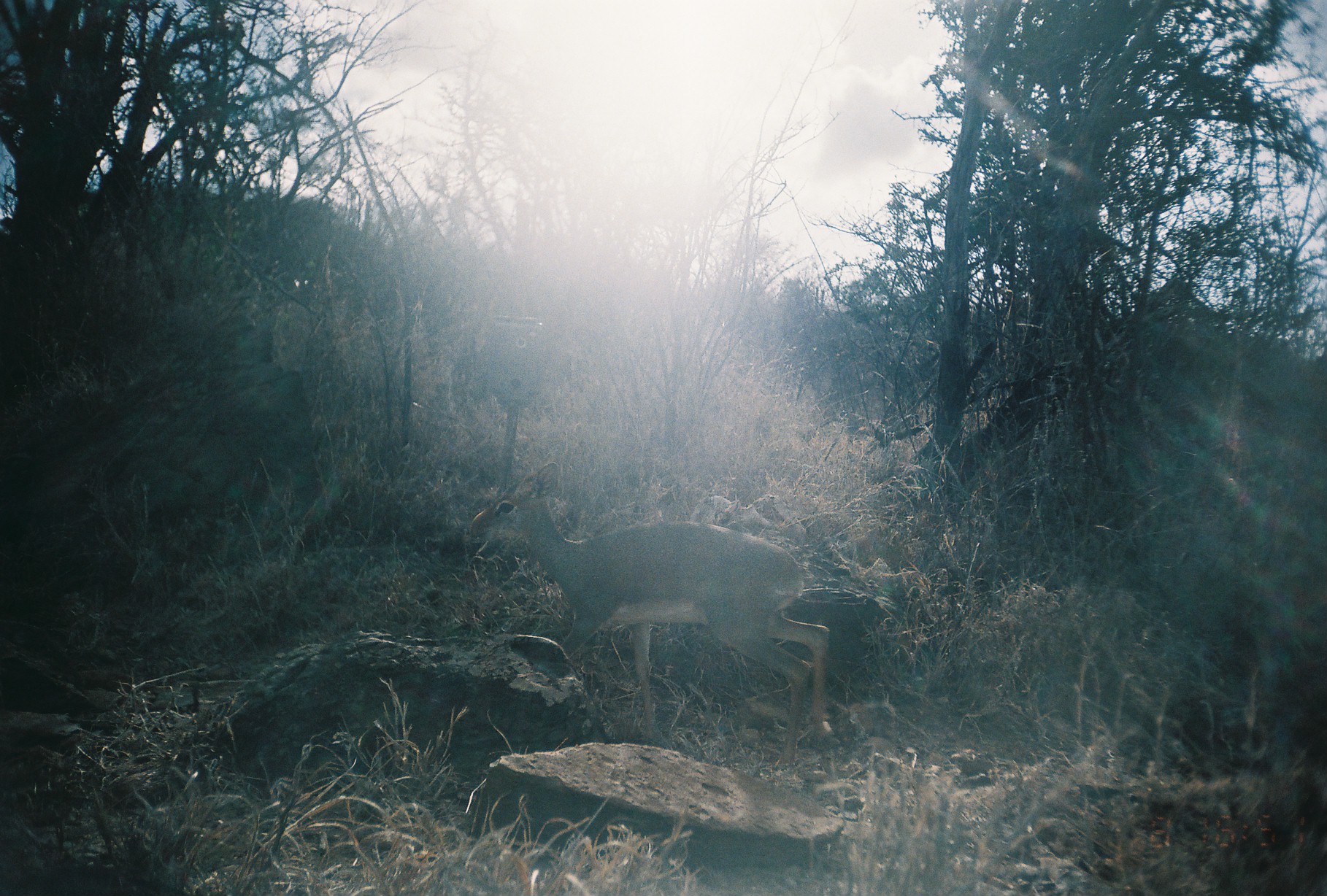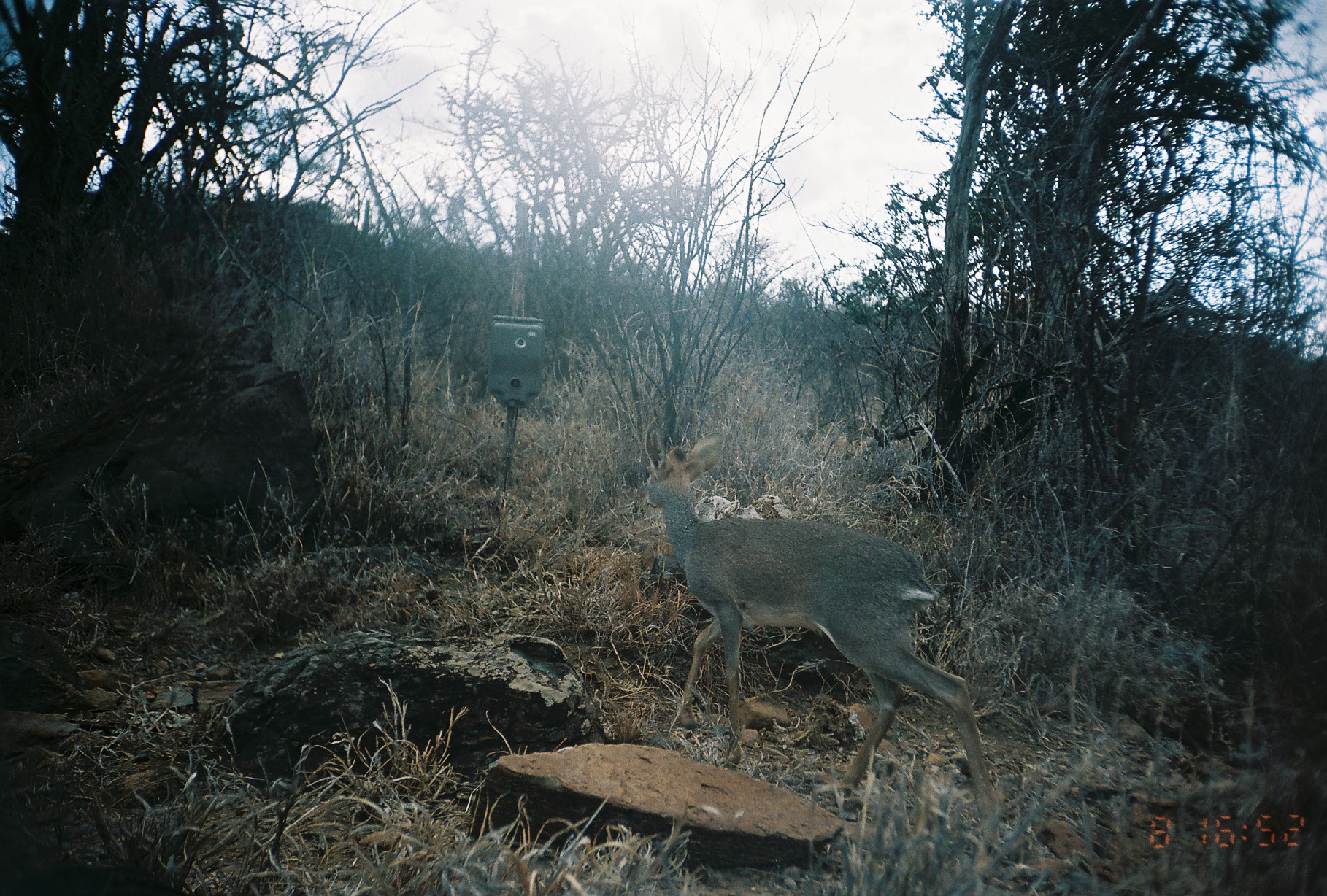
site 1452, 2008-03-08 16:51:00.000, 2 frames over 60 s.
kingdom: Animalia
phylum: Chordata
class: Mammalia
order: Artiodactyla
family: Bovidae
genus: Madoqua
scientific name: Madoqua guentheri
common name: günther's dik-dik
Madoqua guentheri (günther's dik-dik), count 1.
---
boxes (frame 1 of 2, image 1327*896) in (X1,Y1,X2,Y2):
madoqua guentheri: (466,455,837,769)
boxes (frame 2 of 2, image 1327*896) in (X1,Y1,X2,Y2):
madoqua guentheri: (642,420,1001,844)